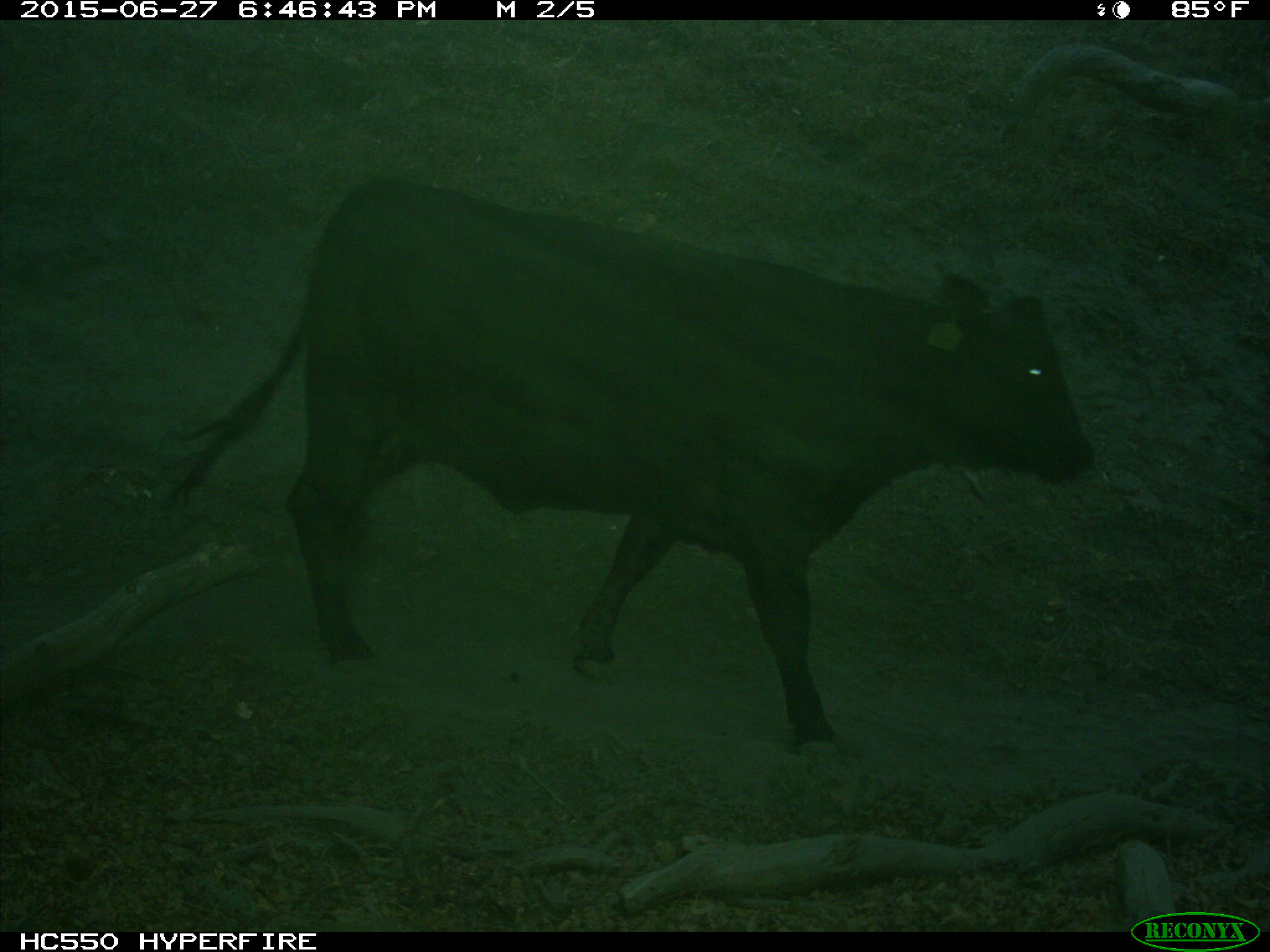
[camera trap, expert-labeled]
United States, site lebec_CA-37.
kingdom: Animalia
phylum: Chordata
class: Mammalia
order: Artiodactyla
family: Bovidae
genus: Bos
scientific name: Bos taurus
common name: domestic cow